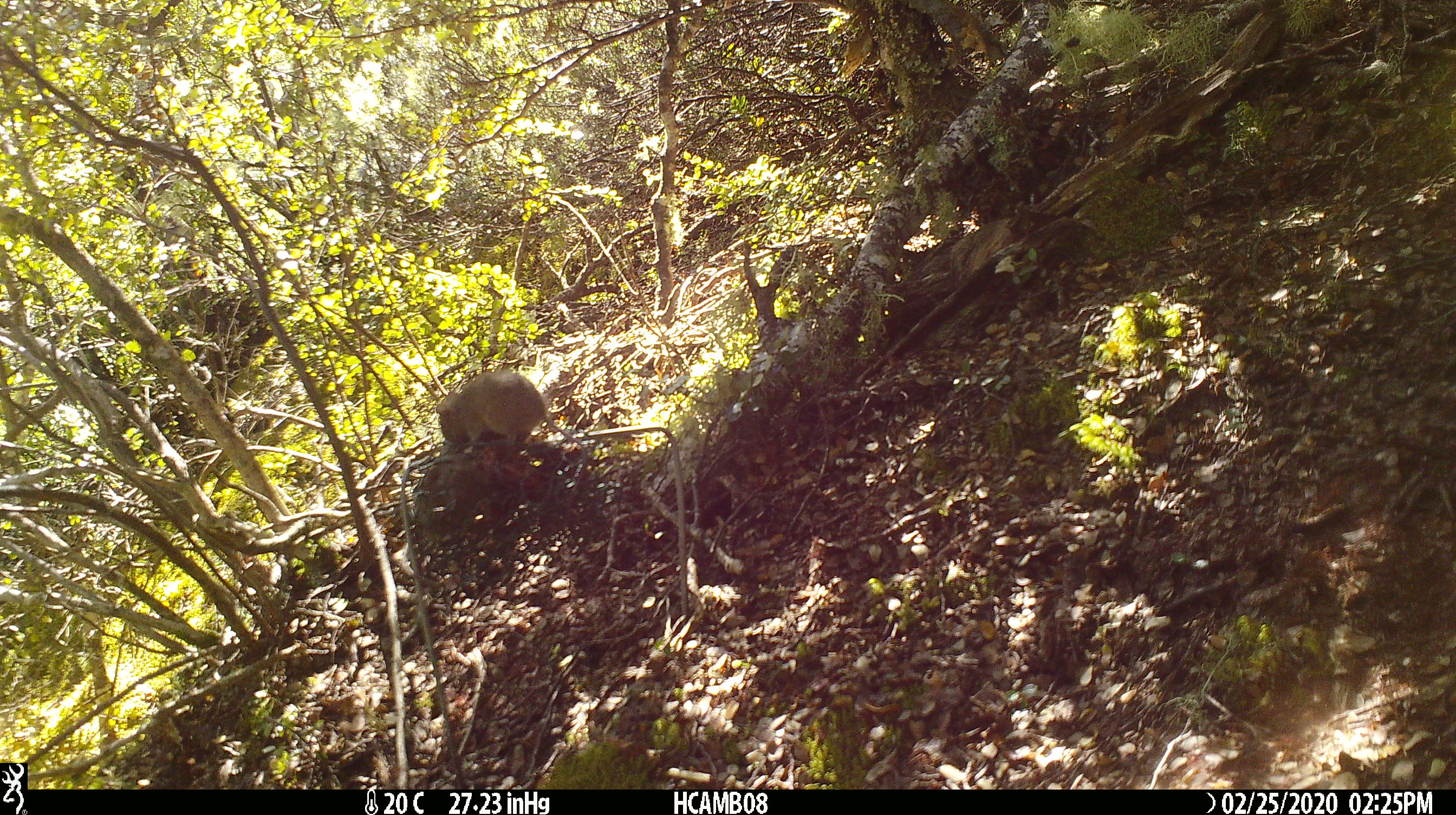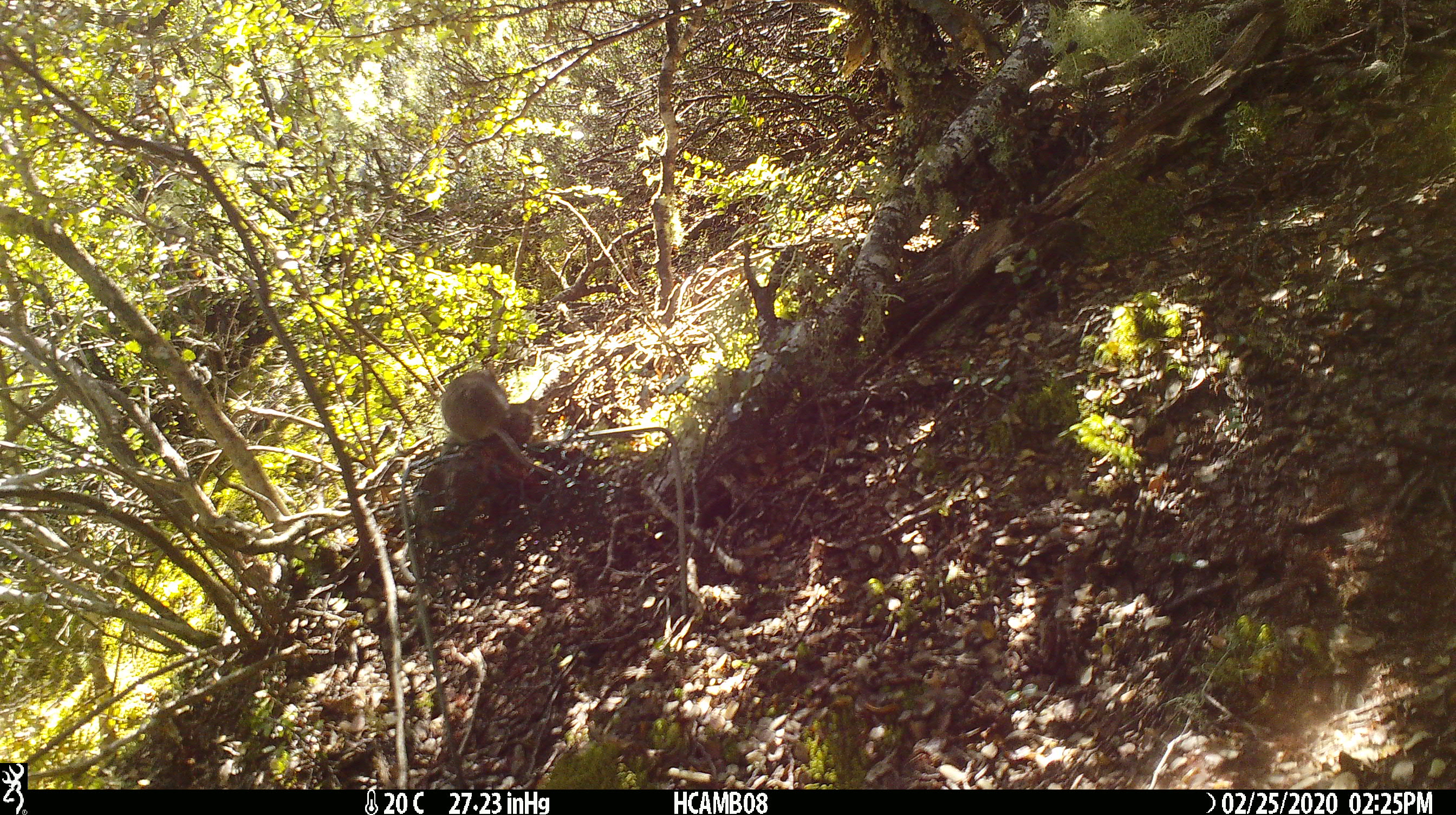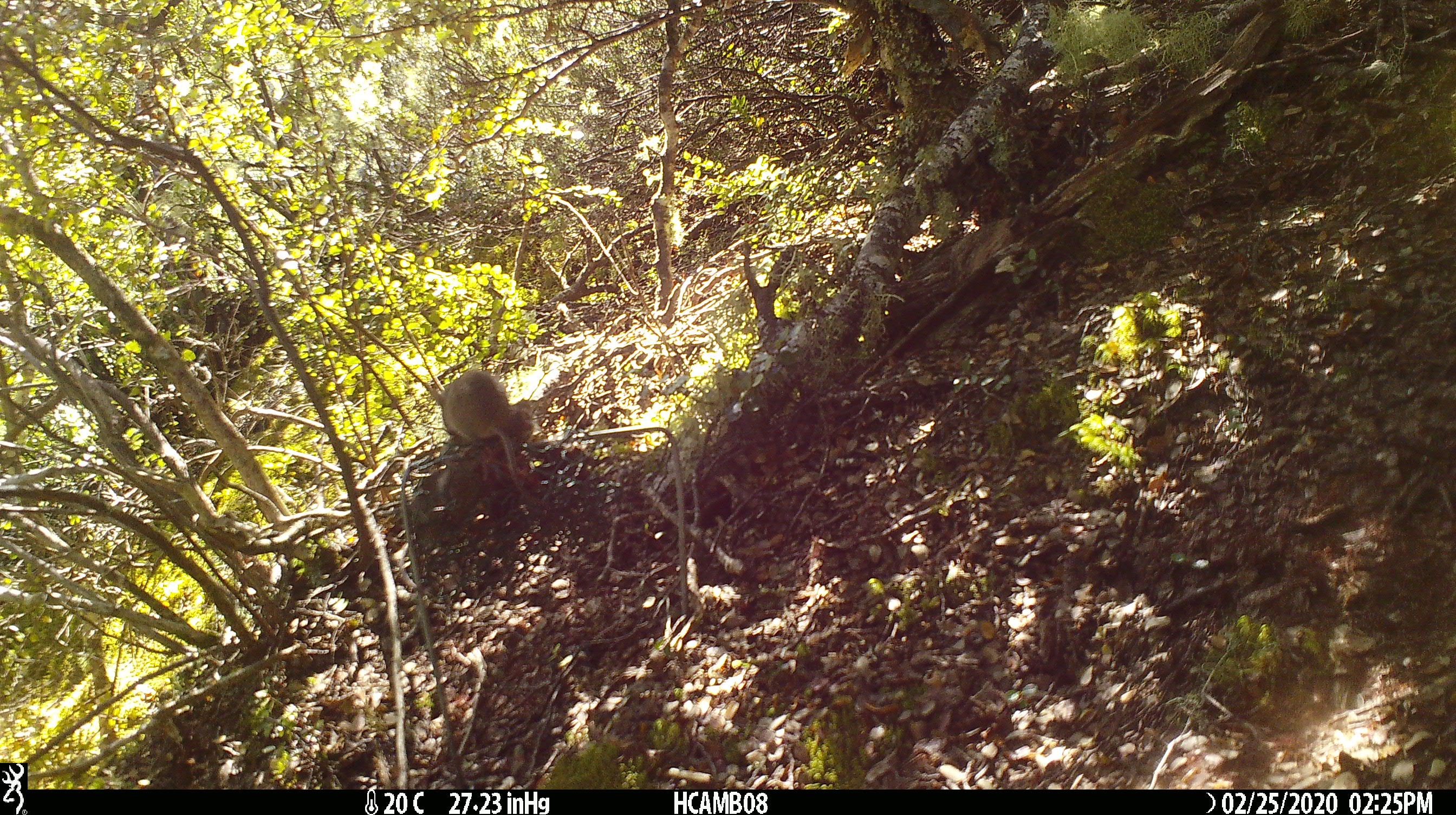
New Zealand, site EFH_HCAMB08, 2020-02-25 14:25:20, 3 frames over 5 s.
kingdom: Animalia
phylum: Chordata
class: Mammalia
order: Rodentia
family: Muridae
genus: Mus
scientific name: Mus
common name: mouse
Mouse (Mus).